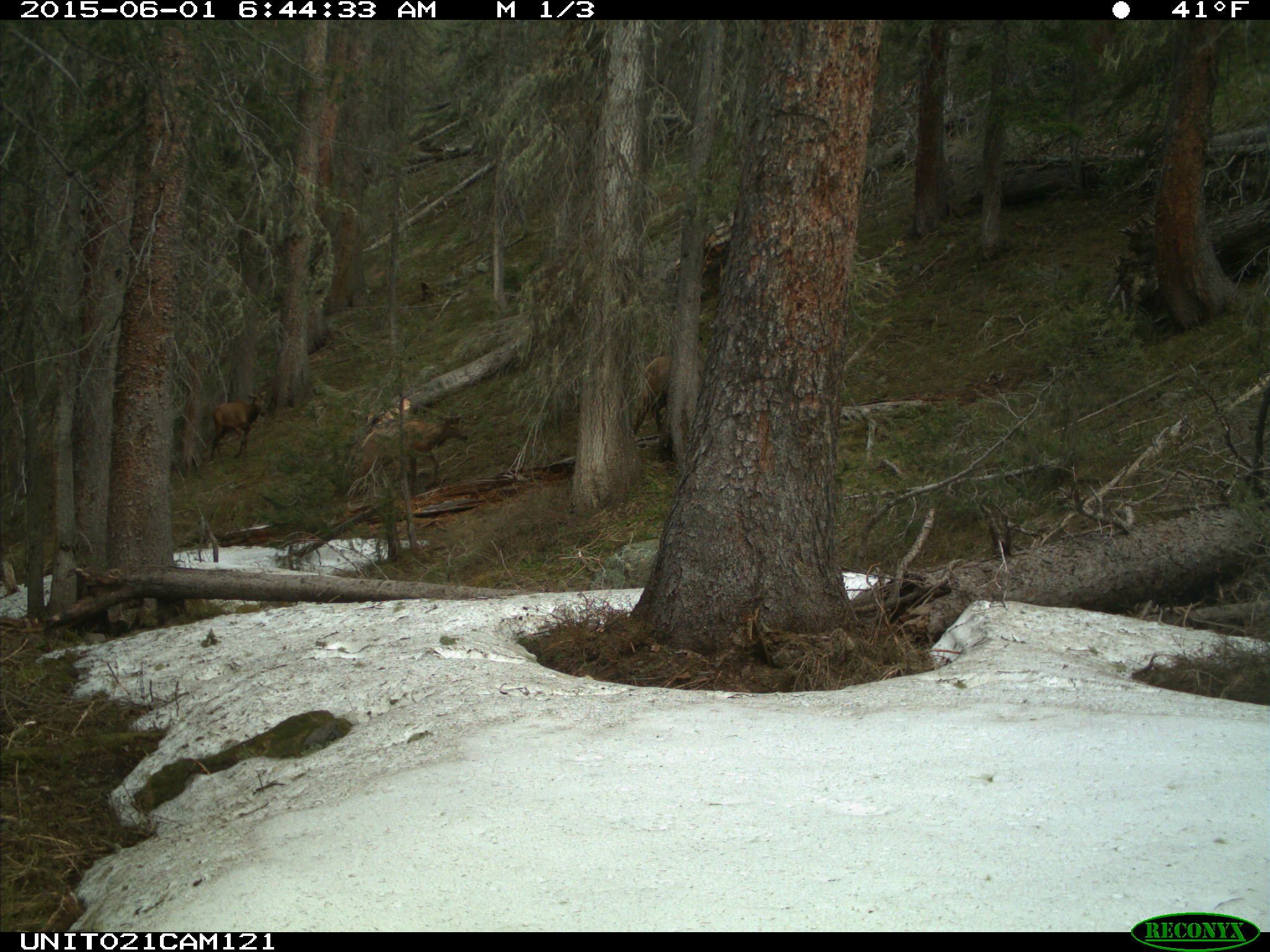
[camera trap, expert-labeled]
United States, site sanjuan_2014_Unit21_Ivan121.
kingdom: Animalia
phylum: Chordata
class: Mammalia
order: Artiodactyla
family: Cervidae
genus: Cervus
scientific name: Cervus elaphus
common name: red deer